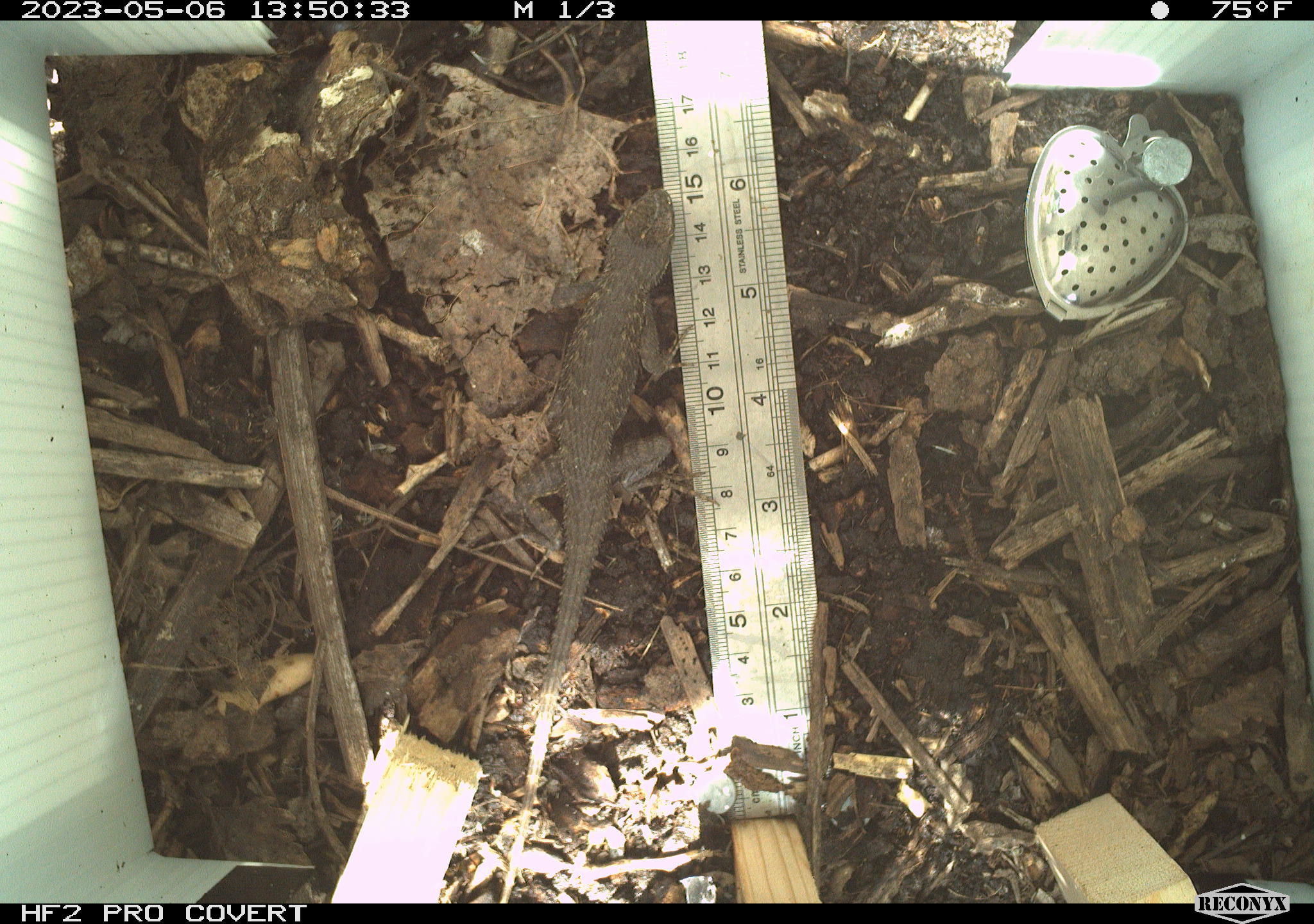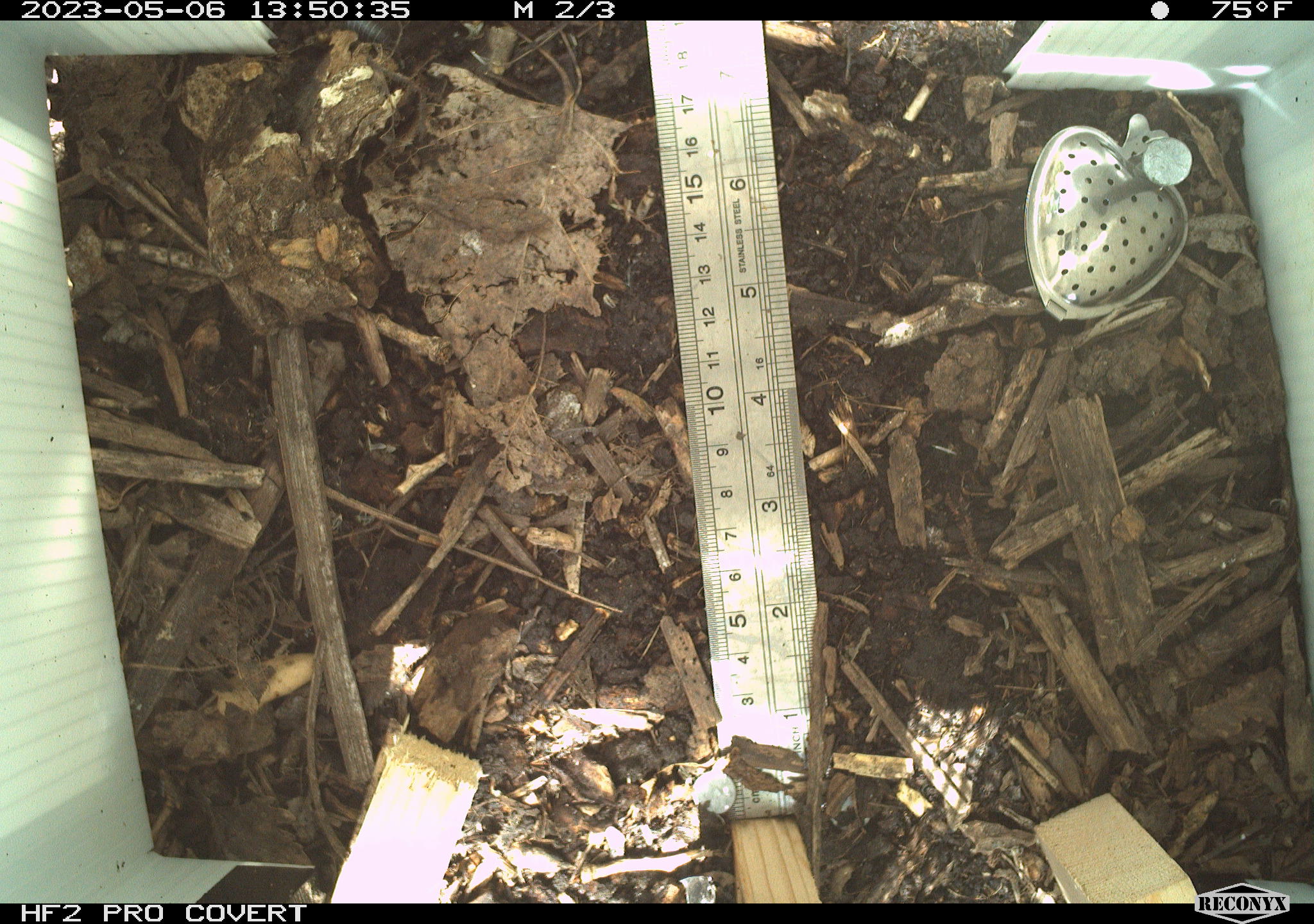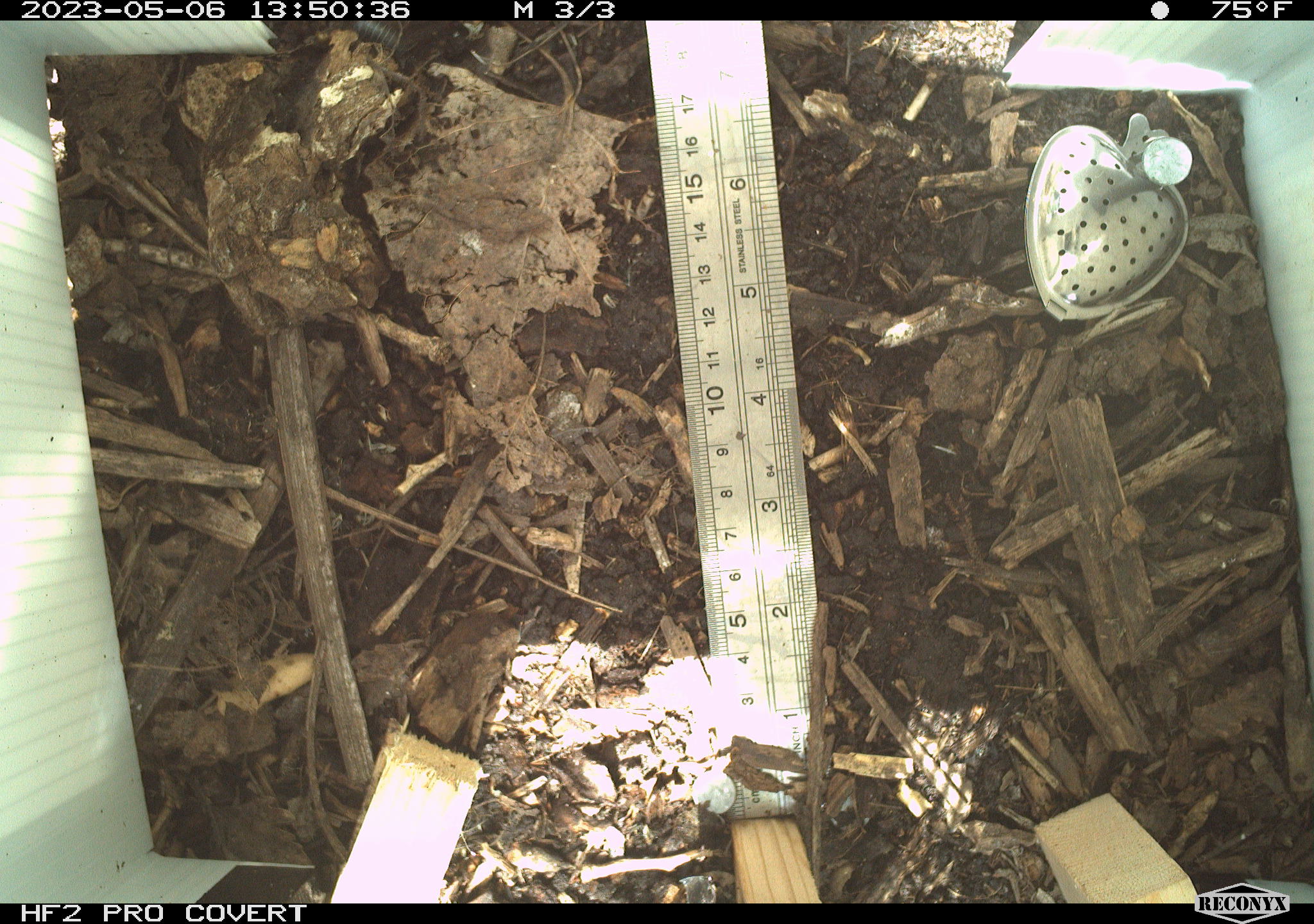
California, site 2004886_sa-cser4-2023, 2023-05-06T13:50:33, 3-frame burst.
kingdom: Animalia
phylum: Chordata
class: Reptilia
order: Squamata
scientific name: Squamata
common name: lizards and snakes